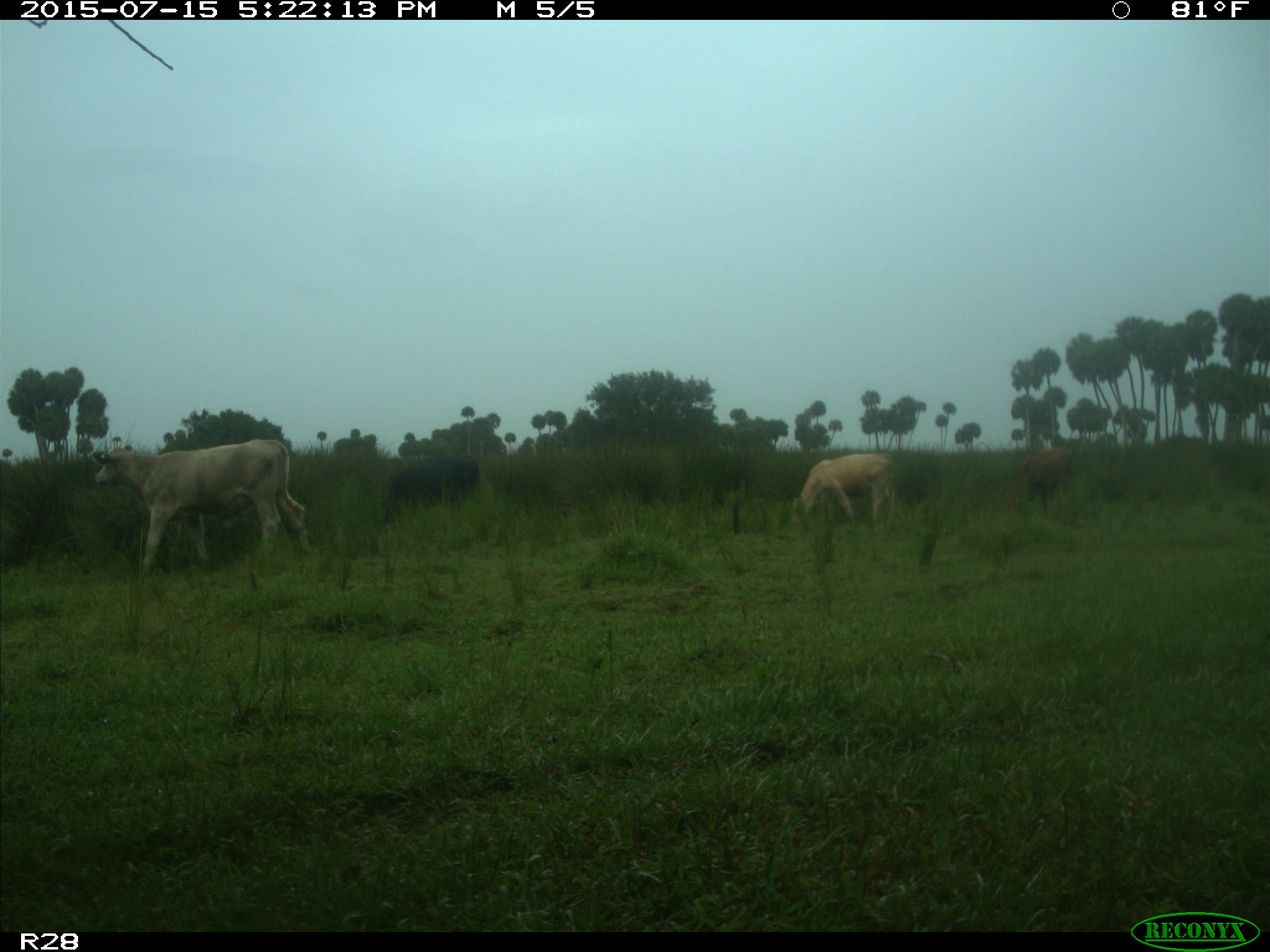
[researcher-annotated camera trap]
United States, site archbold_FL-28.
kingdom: Animalia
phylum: Chordata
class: Mammalia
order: Artiodactyla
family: Bovidae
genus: Bos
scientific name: Bos taurus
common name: domestic cow